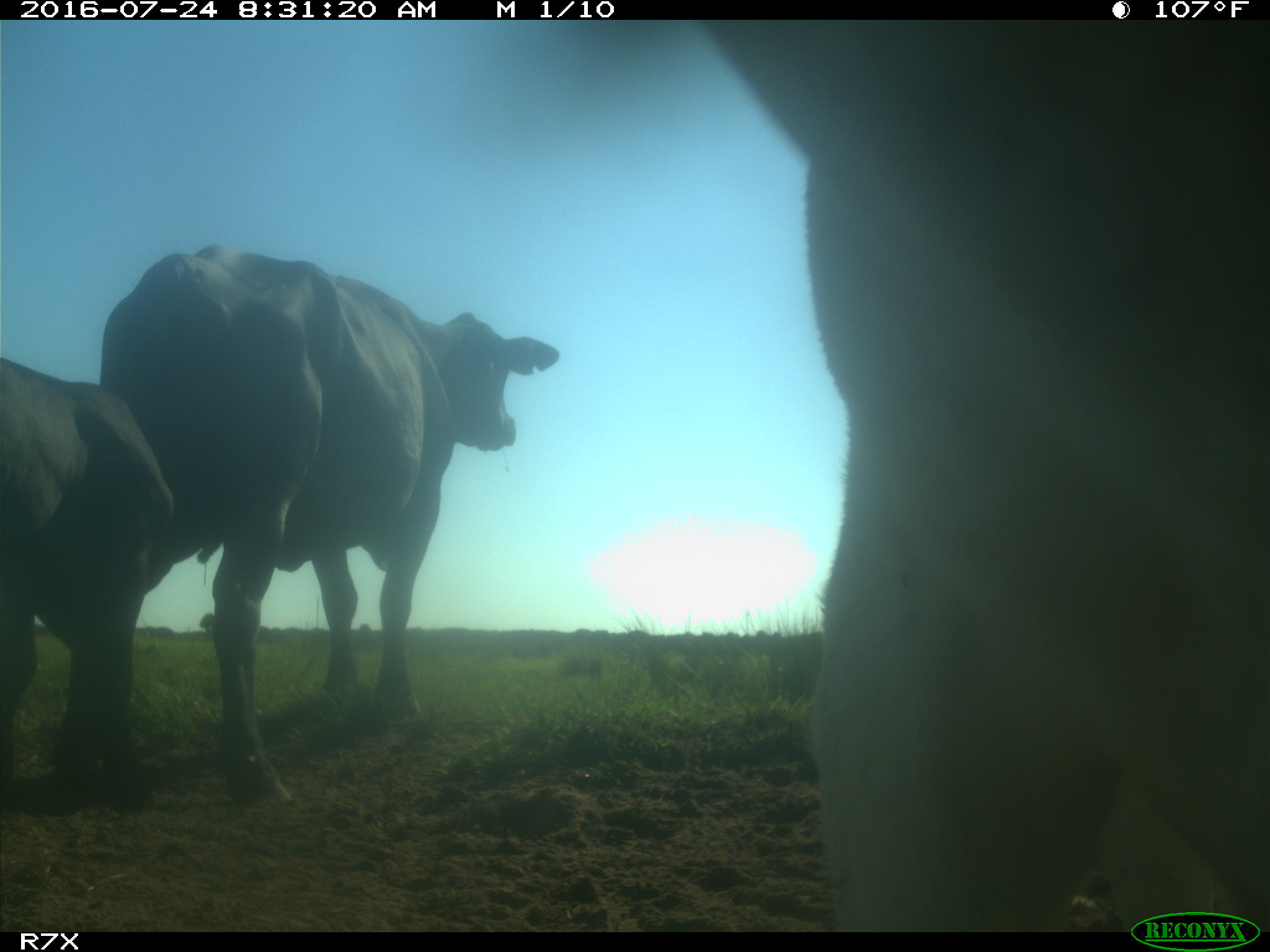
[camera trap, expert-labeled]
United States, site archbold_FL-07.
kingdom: Animalia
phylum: Chordata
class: Mammalia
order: Artiodactyla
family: Bovidae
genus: Bos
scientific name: Bos taurus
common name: domestic cow